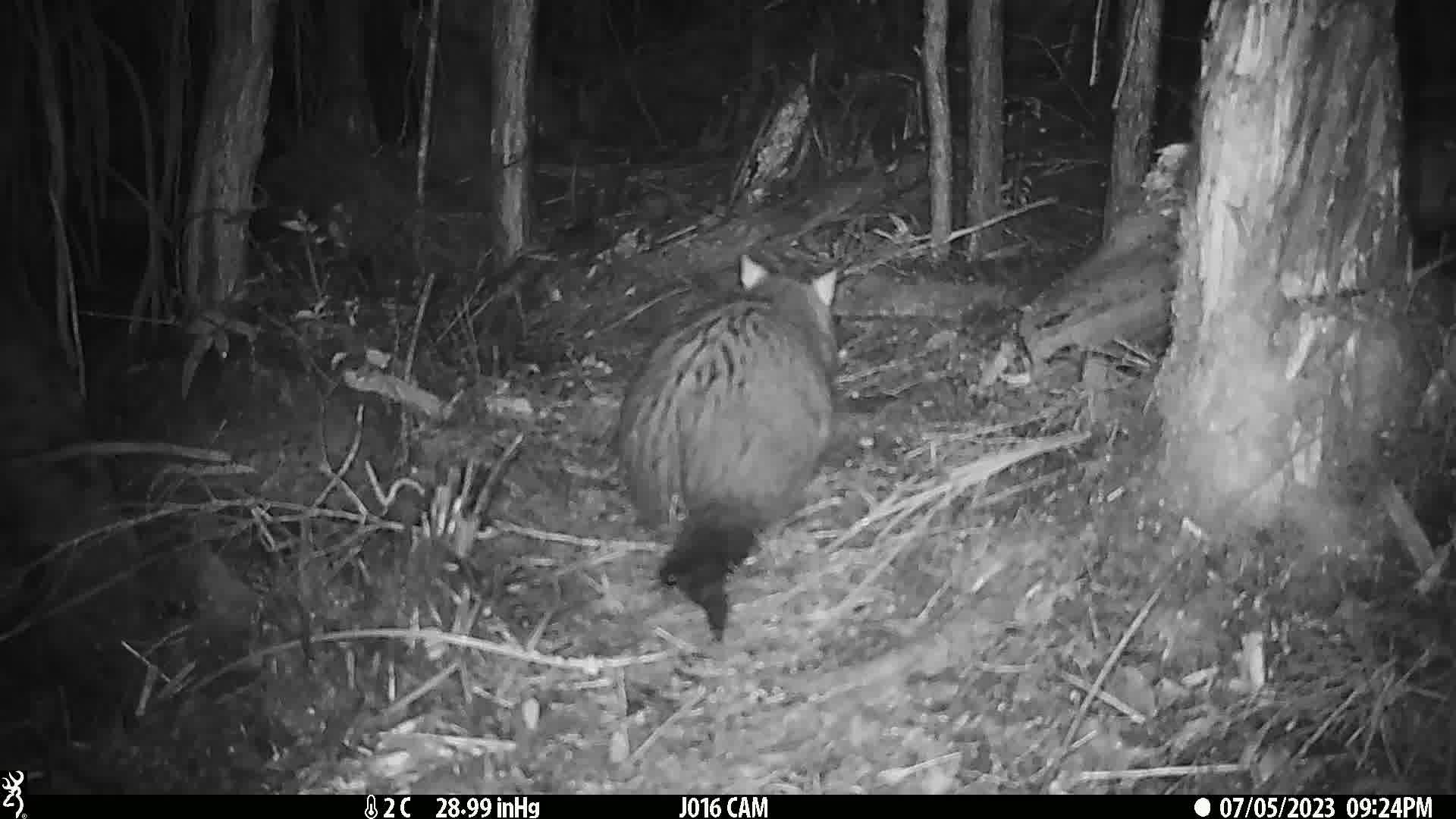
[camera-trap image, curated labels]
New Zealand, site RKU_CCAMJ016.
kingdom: Animalia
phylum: Chordata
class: Mammalia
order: Diprotodontia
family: Phalangeridae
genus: Trichosurus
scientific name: Trichosurus vulpecula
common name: common brushtail possum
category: possum